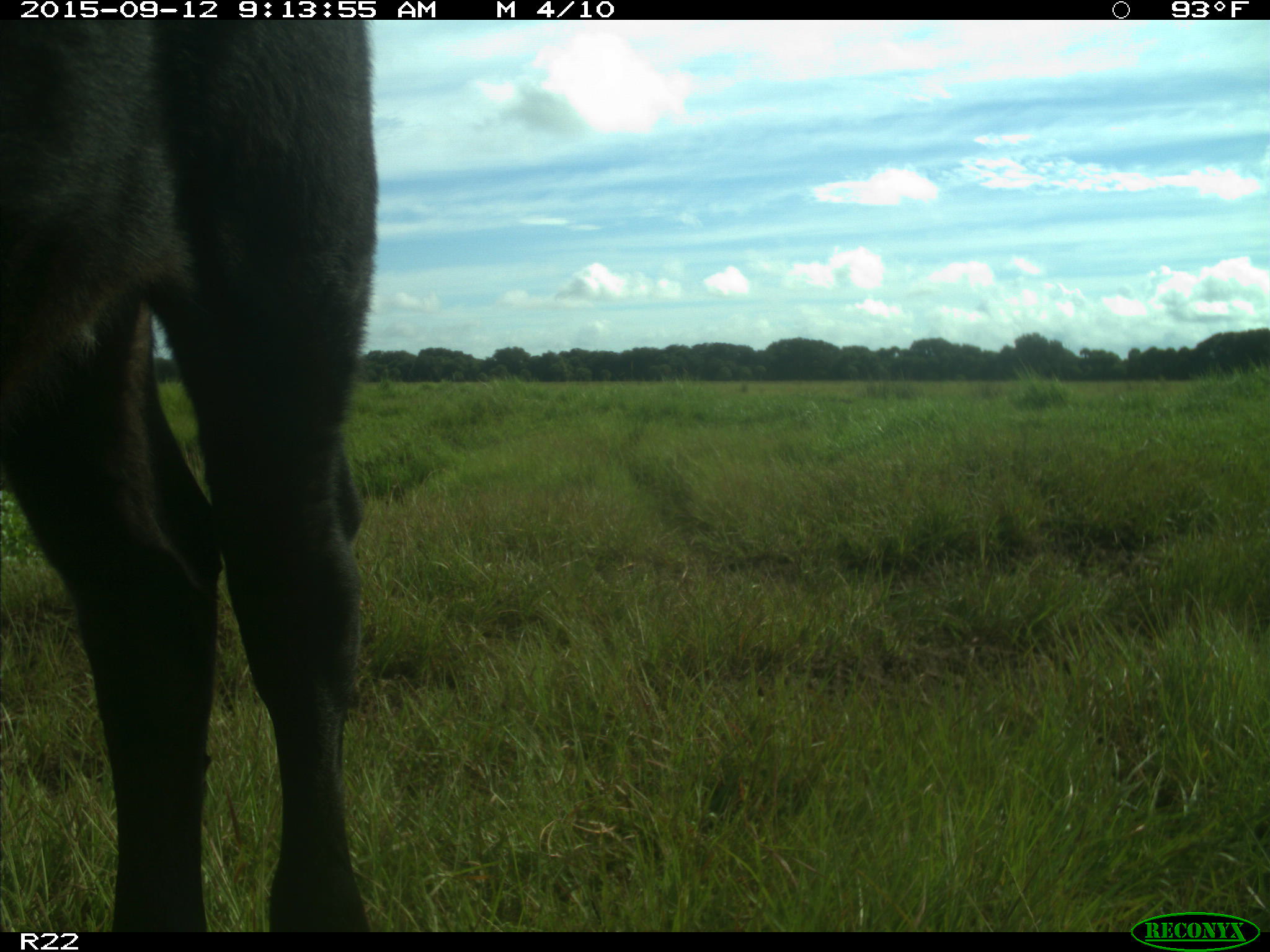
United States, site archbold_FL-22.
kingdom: Animalia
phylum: Chordata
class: Mammalia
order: Artiodactyla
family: Bovidae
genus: Bos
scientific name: Bos taurus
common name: domestic cow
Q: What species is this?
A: Bos taurus (domestic cow).